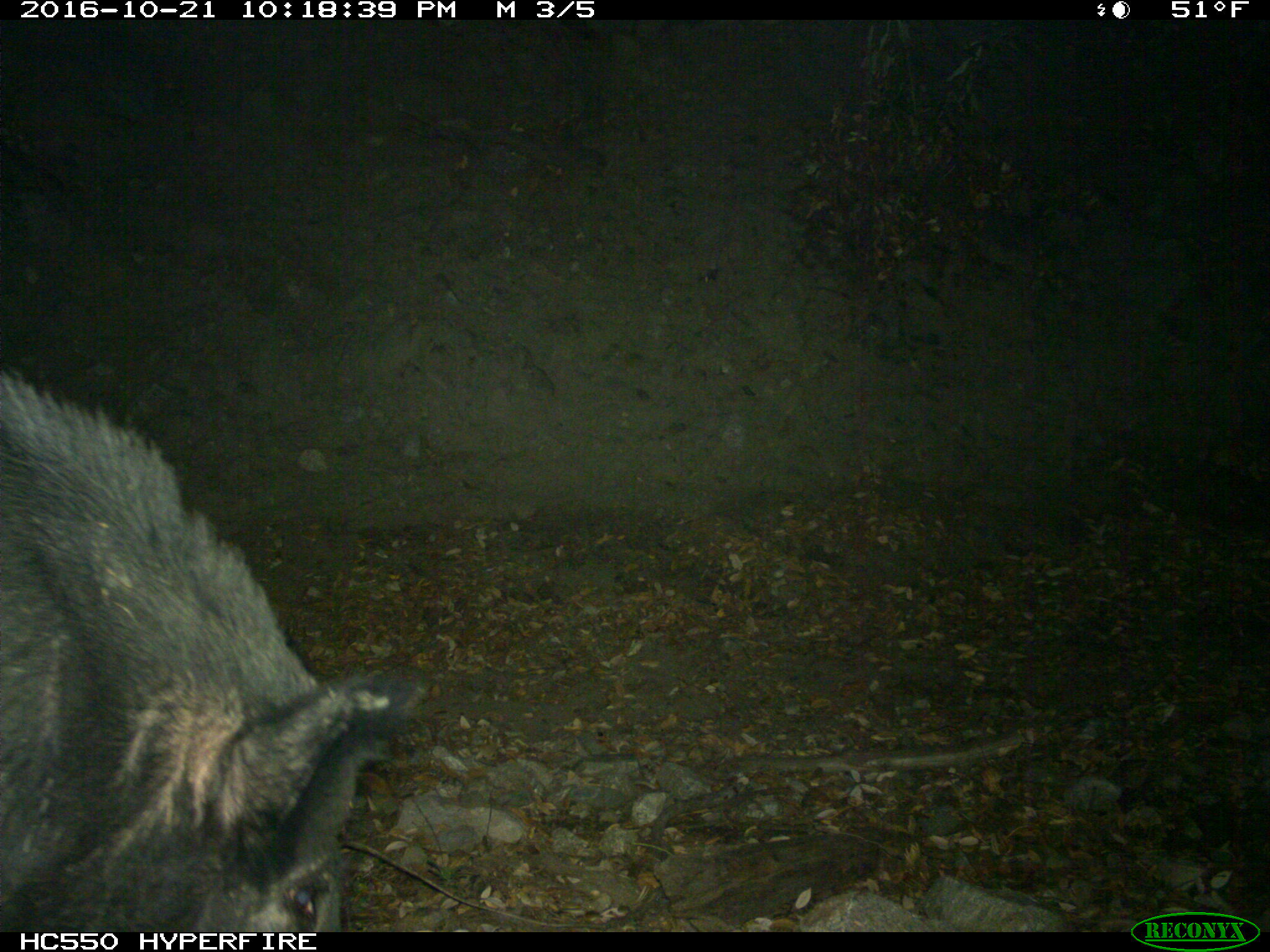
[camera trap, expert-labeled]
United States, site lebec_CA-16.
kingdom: Animalia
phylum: Chordata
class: Mammalia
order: Artiodactyla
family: Suidae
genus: Sus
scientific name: Sus scrofa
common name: wild boar